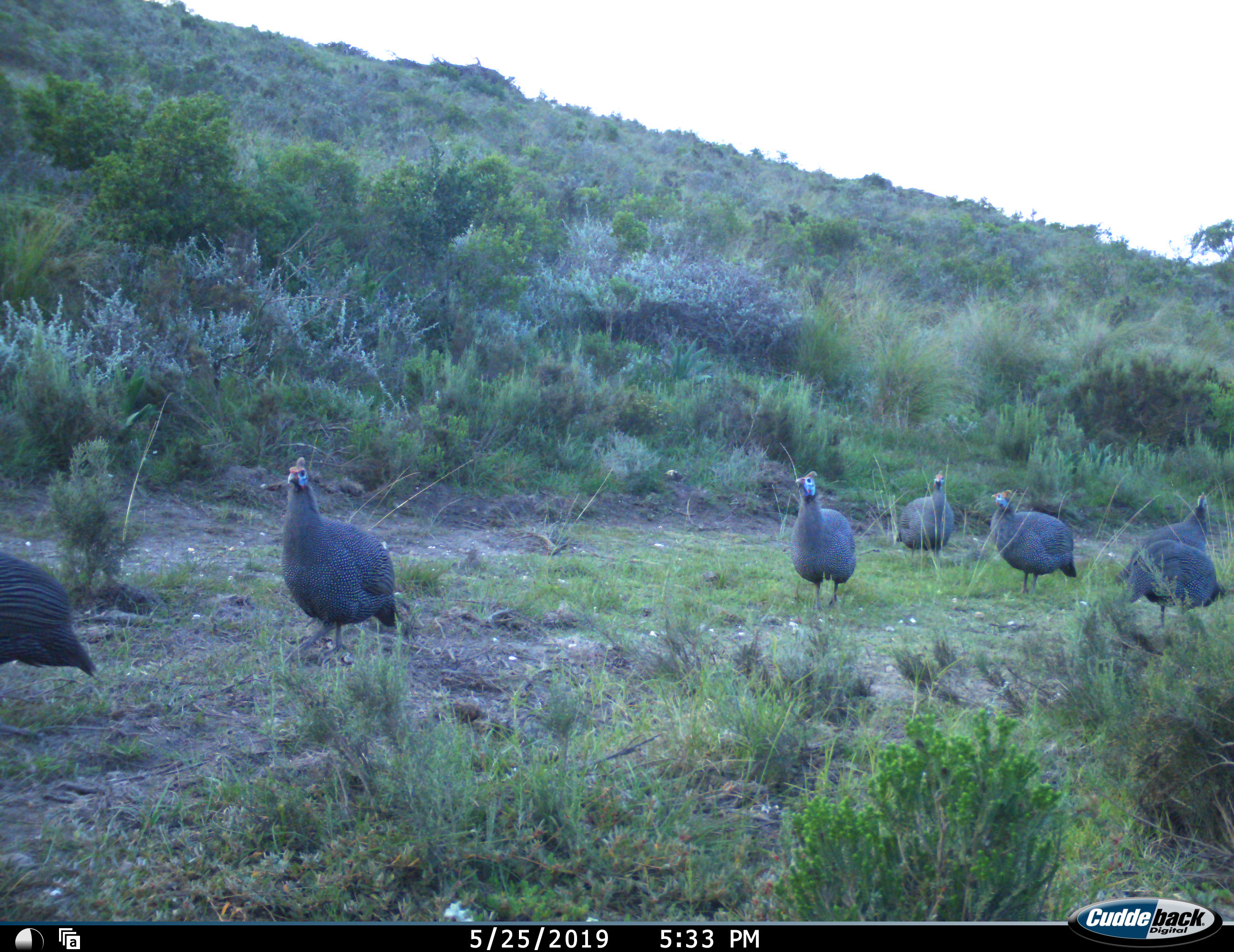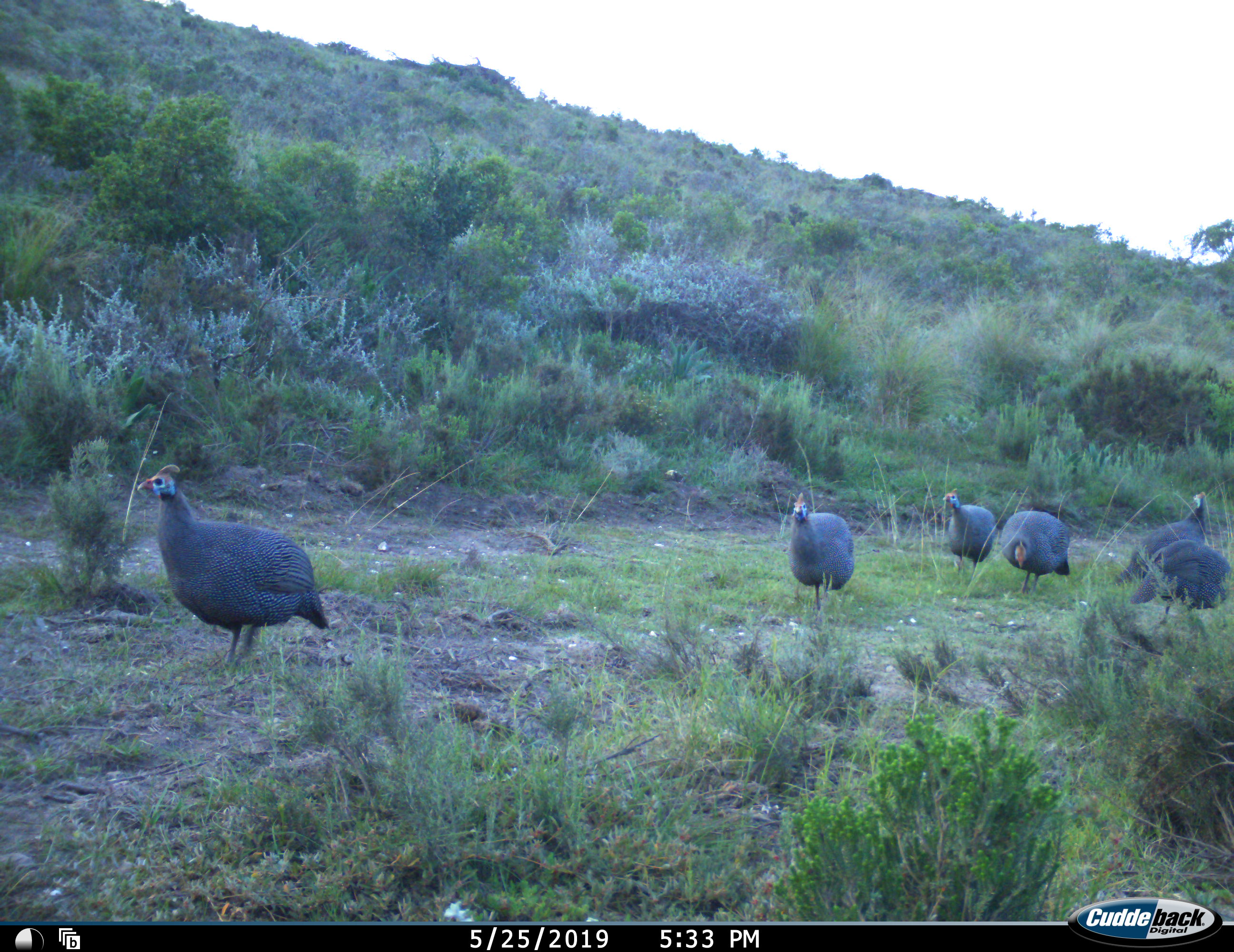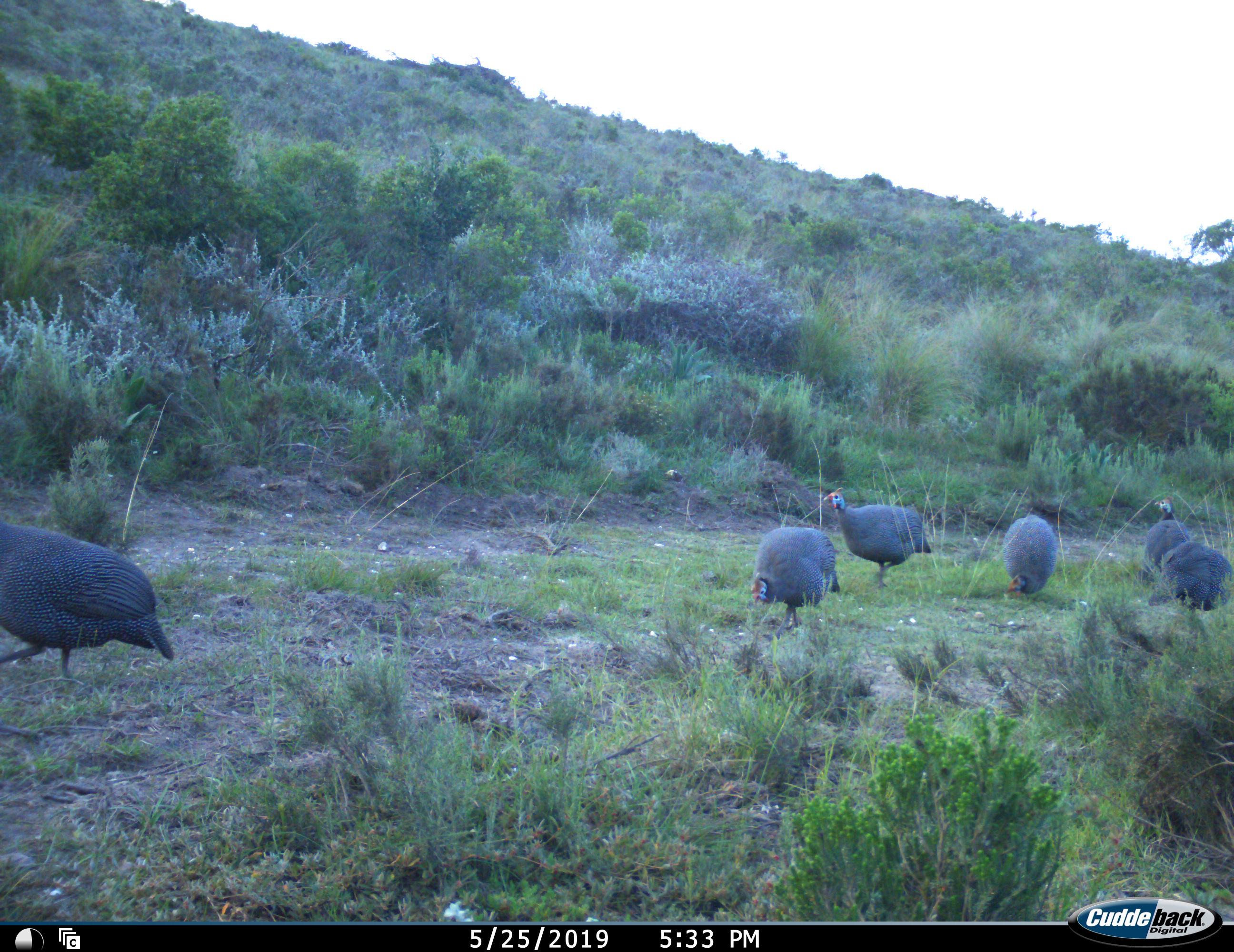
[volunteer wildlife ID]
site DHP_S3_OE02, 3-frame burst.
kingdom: Animalia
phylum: Chordata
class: Aves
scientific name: Aves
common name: bird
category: birdother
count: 7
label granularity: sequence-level